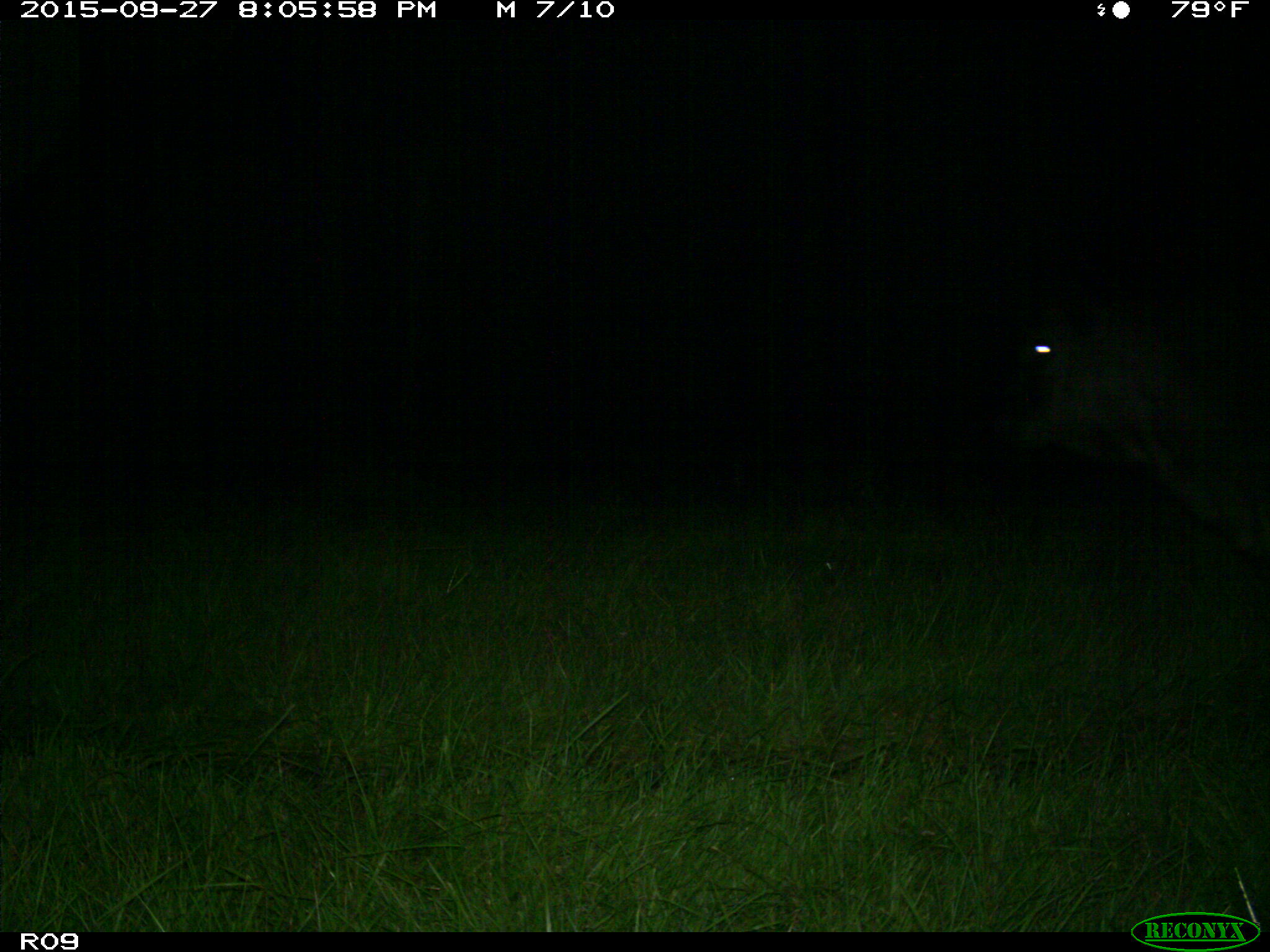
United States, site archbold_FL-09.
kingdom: Animalia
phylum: Chordata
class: Mammalia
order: Artiodactyla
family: Bovidae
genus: Bos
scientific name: Bos taurus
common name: domestic cow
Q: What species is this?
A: Bos taurus (domestic cow).